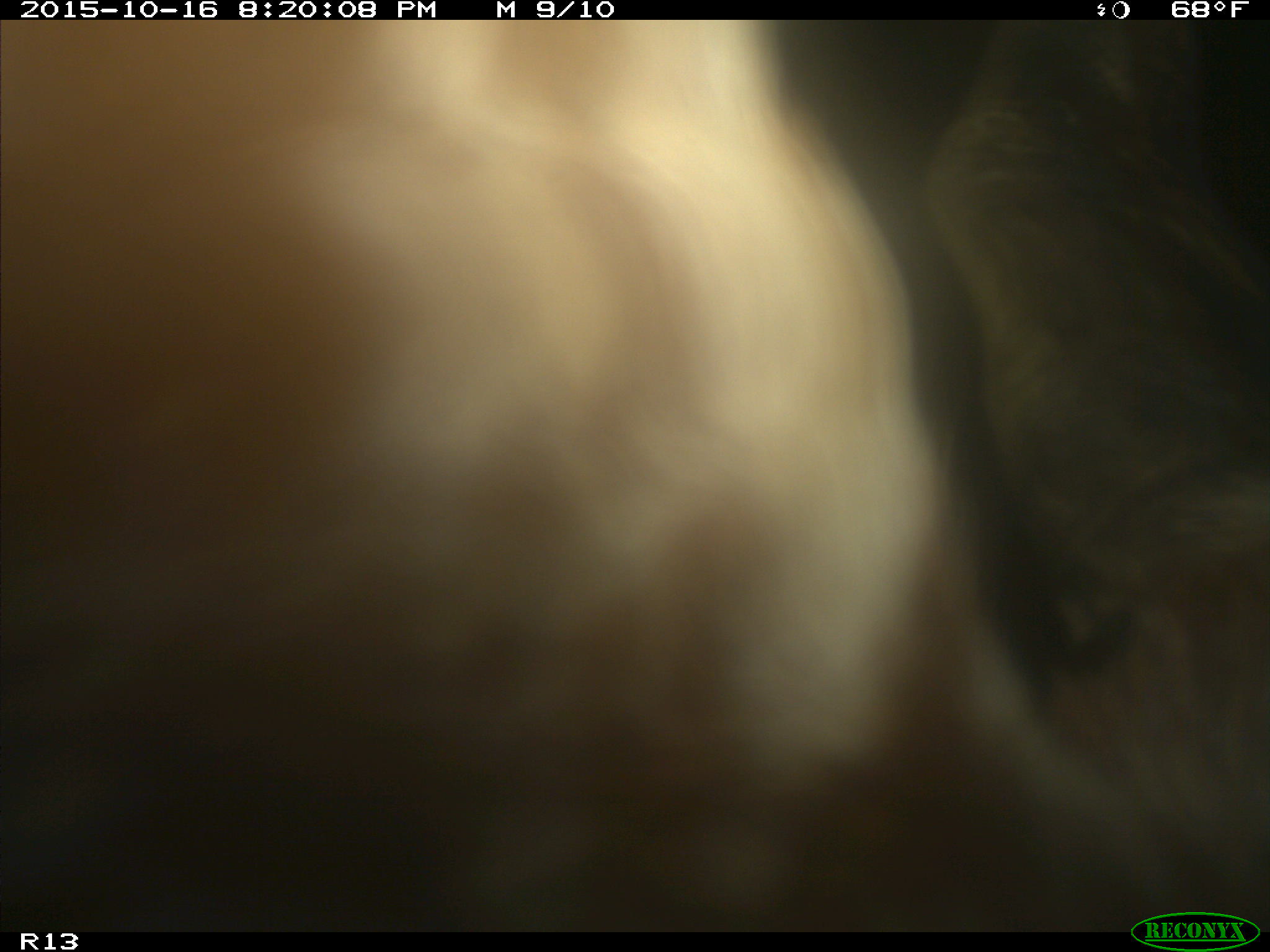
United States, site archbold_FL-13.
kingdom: Animalia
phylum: Chordata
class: Mammalia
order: Artiodactyla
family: Bovidae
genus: Bos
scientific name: Bos taurus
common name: domestic cow